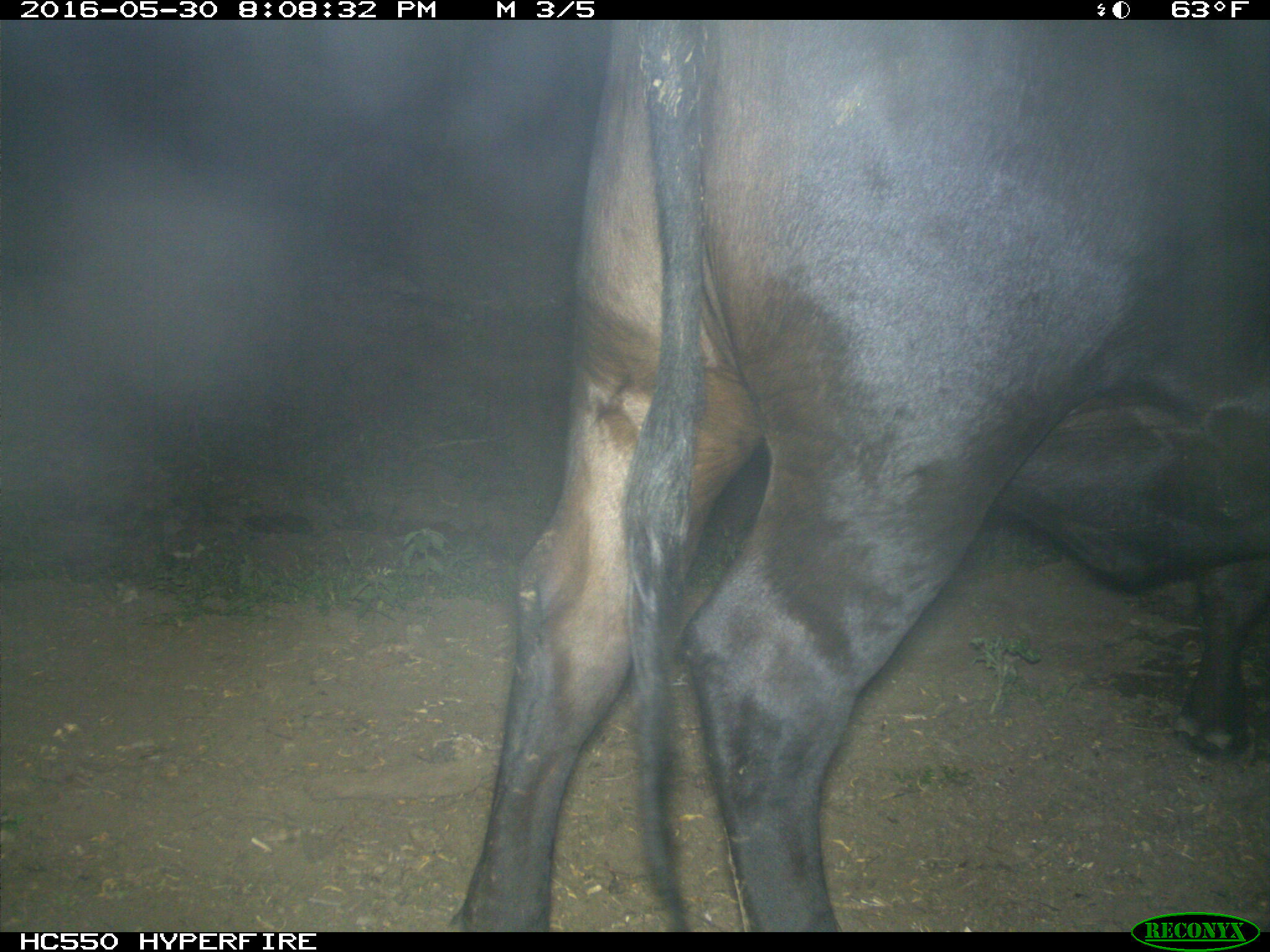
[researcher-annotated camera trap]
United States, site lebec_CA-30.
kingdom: Animalia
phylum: Chordata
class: Mammalia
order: Artiodactyla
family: Bovidae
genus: Bos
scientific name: Bos taurus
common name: domestic cow